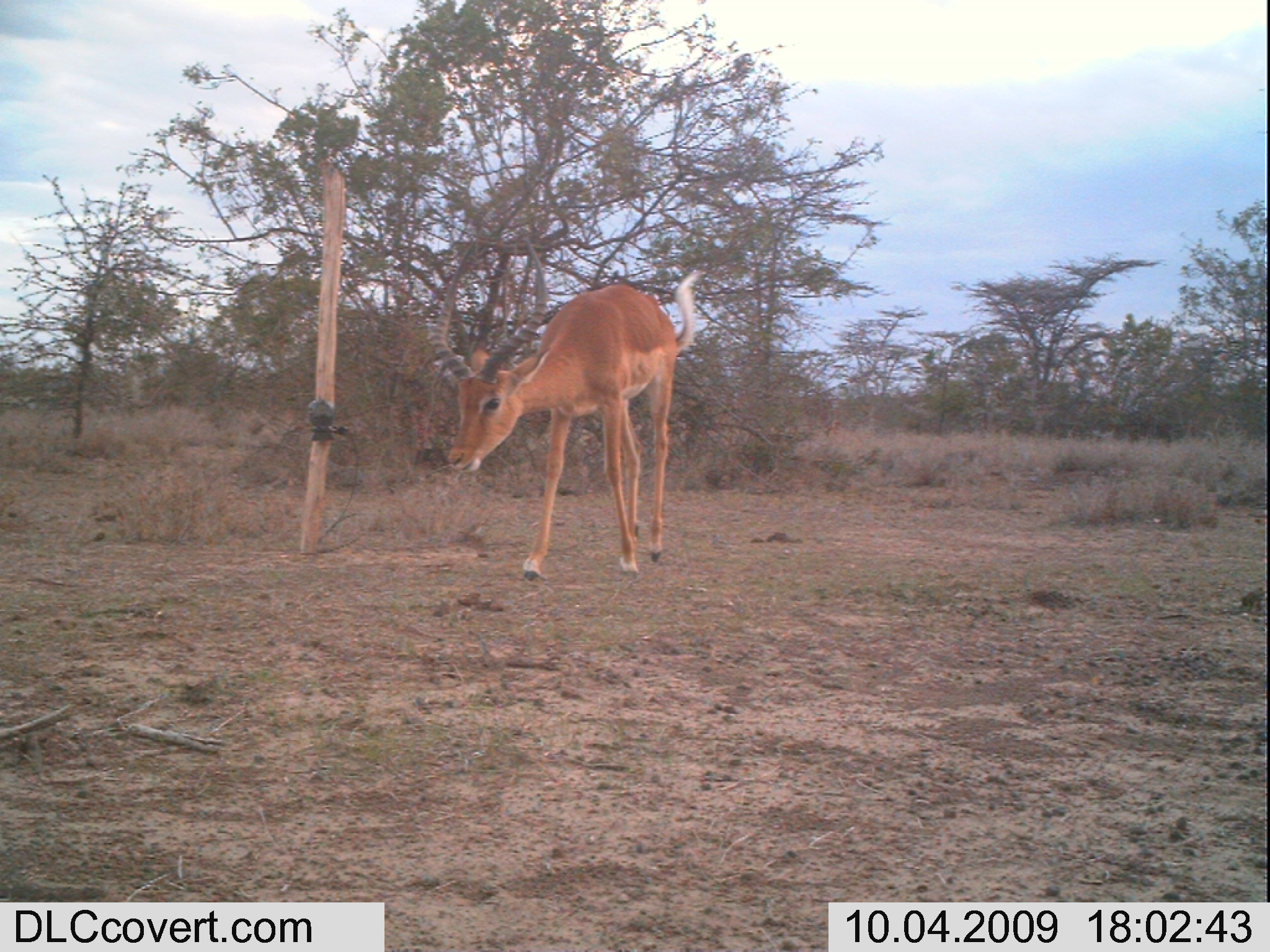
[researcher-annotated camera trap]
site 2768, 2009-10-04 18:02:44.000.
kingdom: Animalia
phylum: Chordata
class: Mammalia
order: Artiodactyla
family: Bovidae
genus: Aepyceros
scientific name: Aepyceros melampus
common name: impala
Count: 1.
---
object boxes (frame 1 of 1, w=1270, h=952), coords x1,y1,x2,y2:
aepyceros melampus: 425,230,704,579